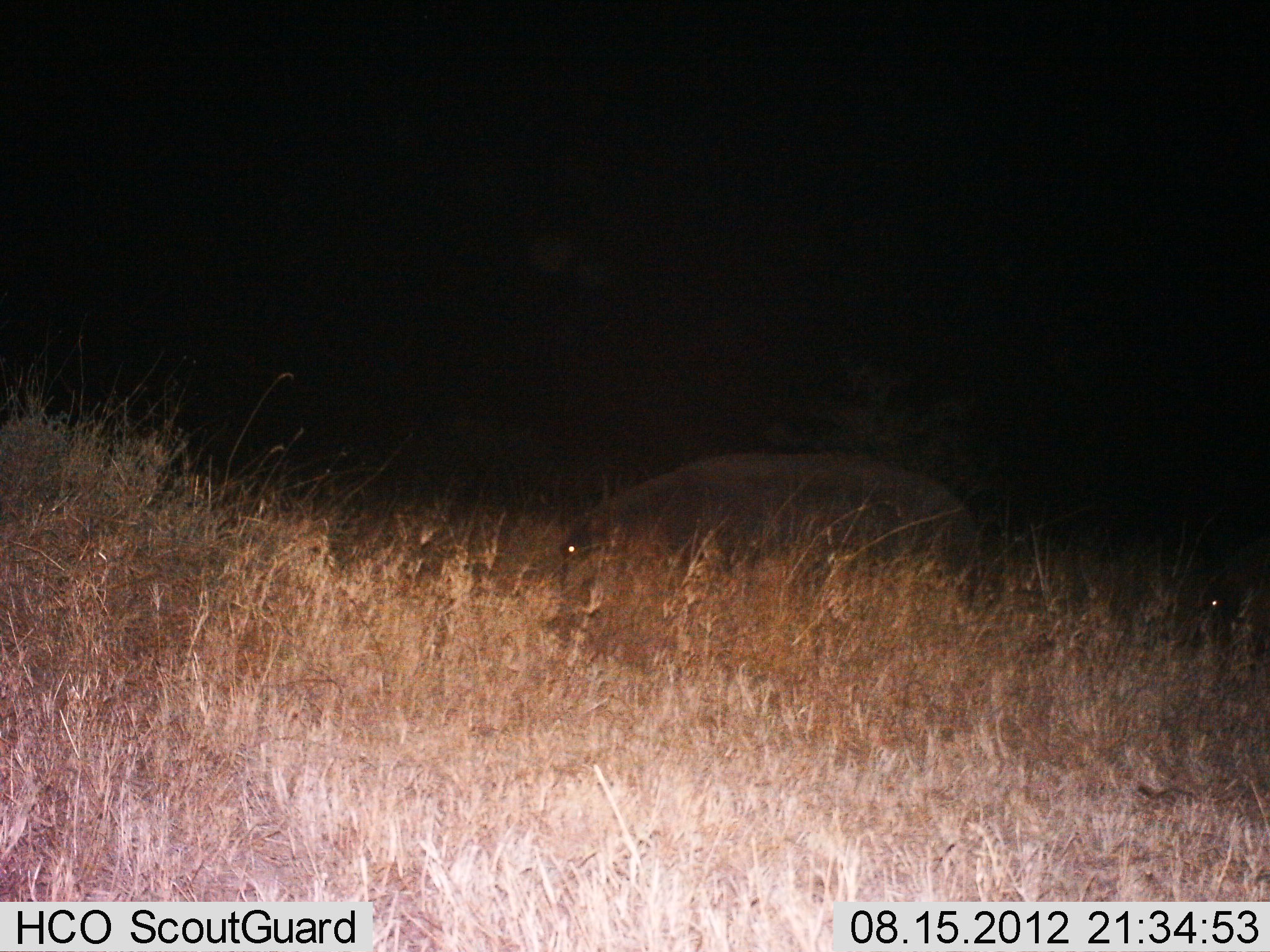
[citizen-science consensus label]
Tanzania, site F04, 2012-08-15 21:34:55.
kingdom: Animalia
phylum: Chordata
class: Mammalia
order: Artiodactyla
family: Hippopotamidae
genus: Hippopotamus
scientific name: Hippopotamus amphibius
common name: hippopotamus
Hippopotamus (Hippopotamus amphibius), count 2. Behavior (volunteer vote fractions): standing 50%, resting 0%, moving 20%, interacting 0%. Young present (vote fraction): 0%. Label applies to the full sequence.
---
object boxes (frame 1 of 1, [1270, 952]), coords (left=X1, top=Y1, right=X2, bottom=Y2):
animal: (left=560, top=453, right=976, bottom=668); (left=1181, top=487, right=1270, bottom=651)